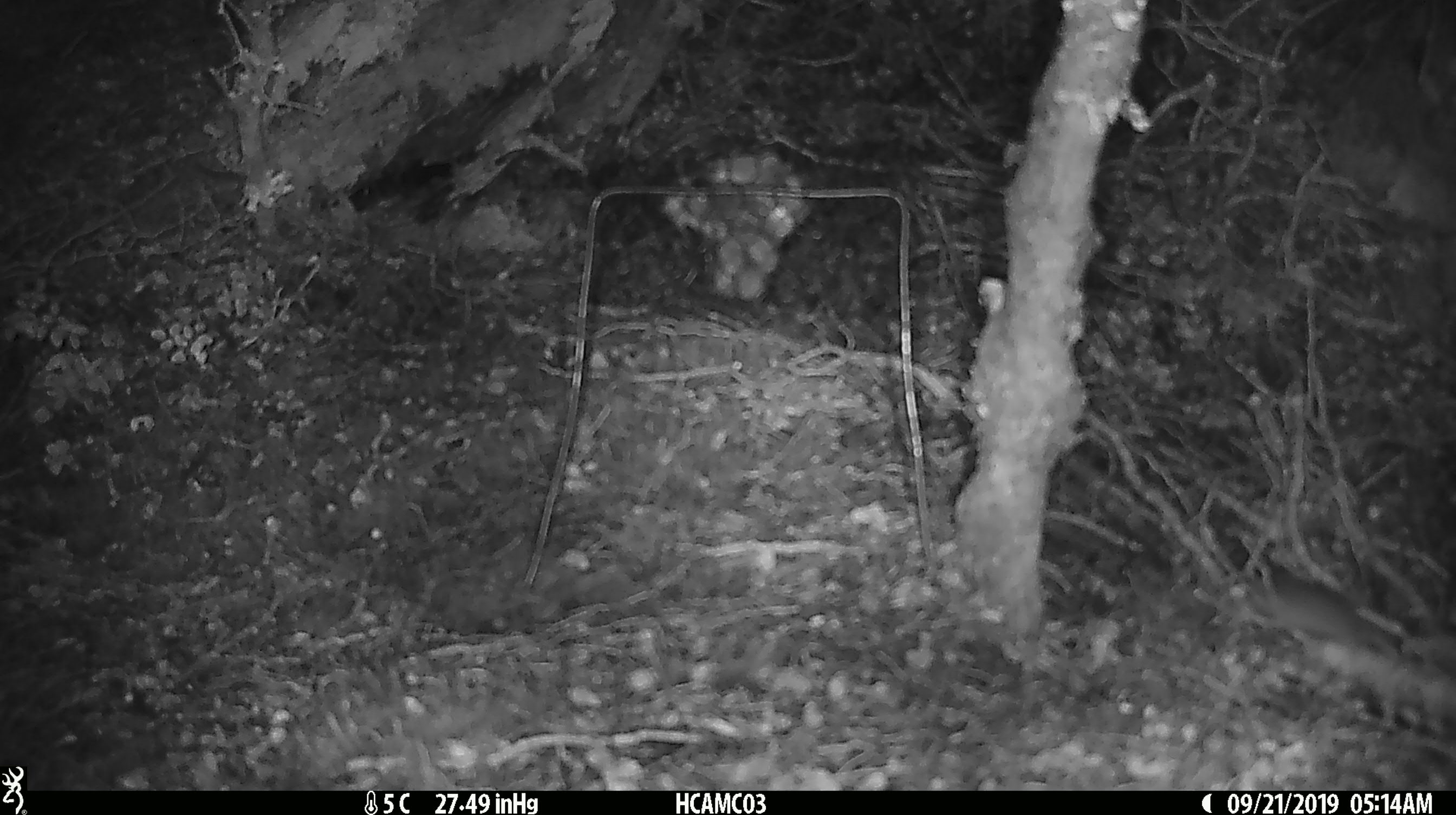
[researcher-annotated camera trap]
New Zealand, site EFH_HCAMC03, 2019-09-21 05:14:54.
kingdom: Animalia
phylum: Chordata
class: Mammalia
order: Rodentia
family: Muridae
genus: Mus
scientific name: Mus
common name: mouse